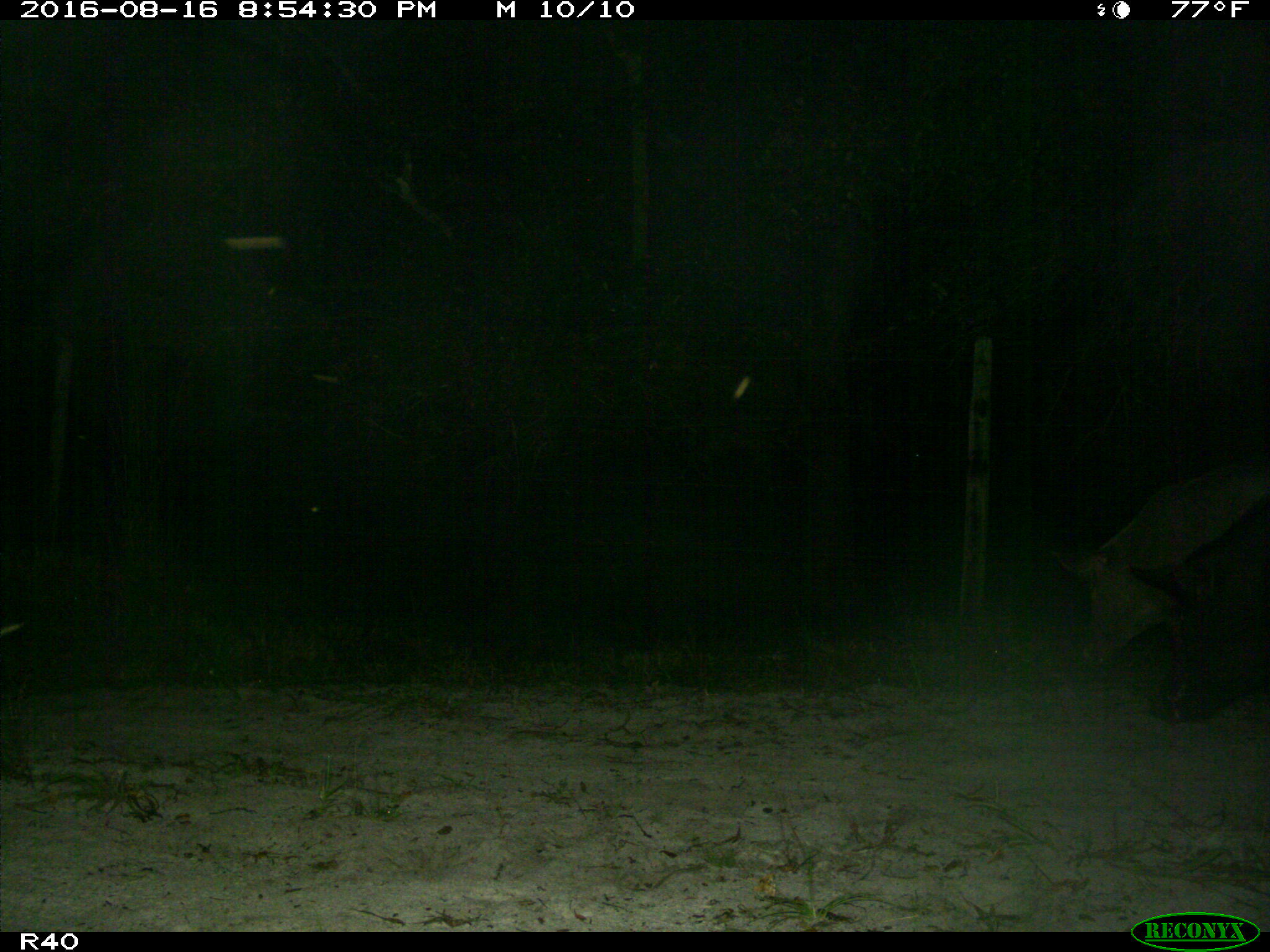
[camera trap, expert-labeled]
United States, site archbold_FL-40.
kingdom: Animalia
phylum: Chordata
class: Mammalia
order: Artiodactyla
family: Suidae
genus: Sus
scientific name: Sus scrofa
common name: wild boar